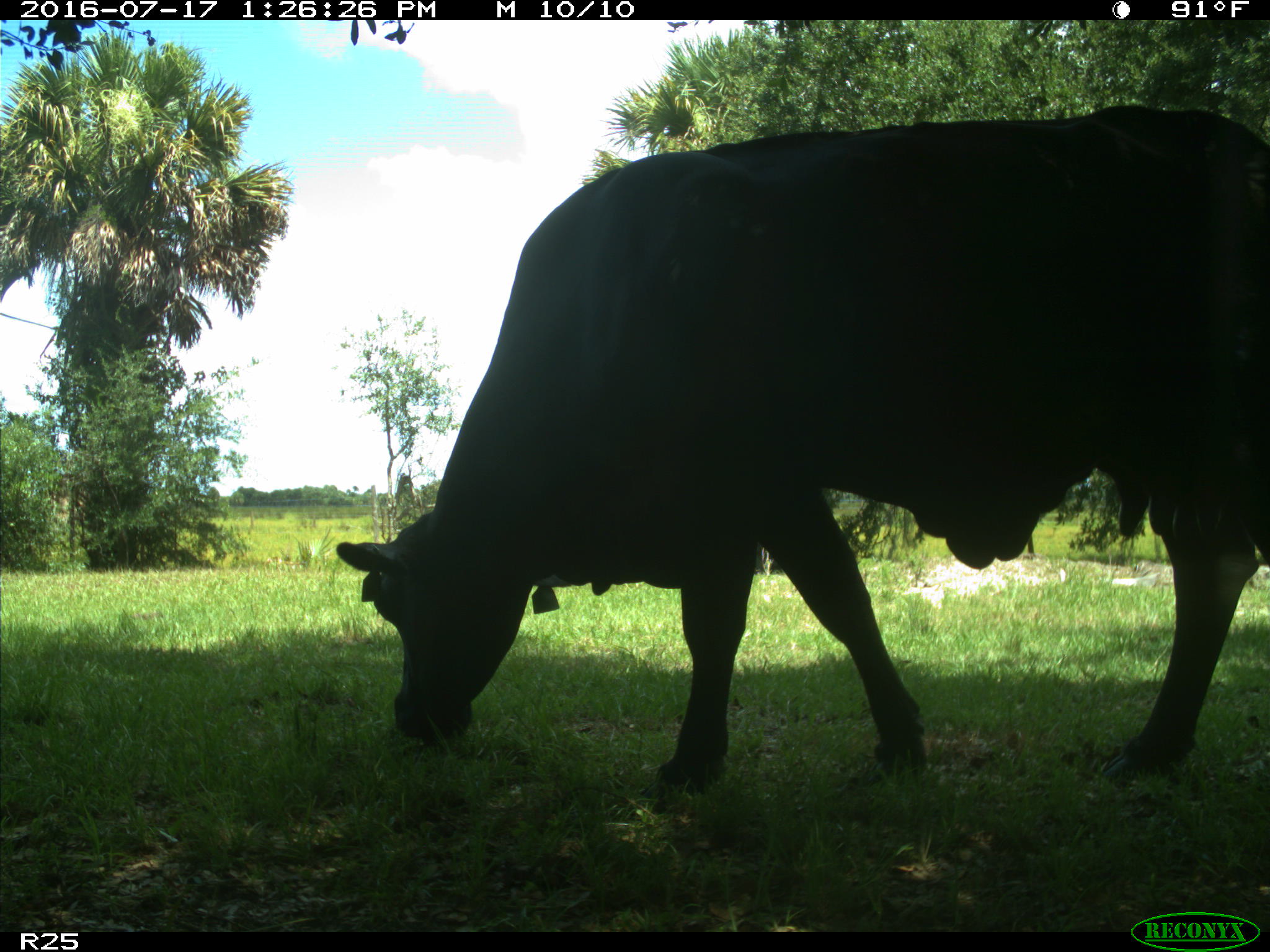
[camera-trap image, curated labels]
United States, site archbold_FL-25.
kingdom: Animalia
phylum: Chordata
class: Mammalia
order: Artiodactyla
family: Bovidae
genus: Bos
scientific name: Bos taurus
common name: domestic cow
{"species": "Bos taurus (domestic cow)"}